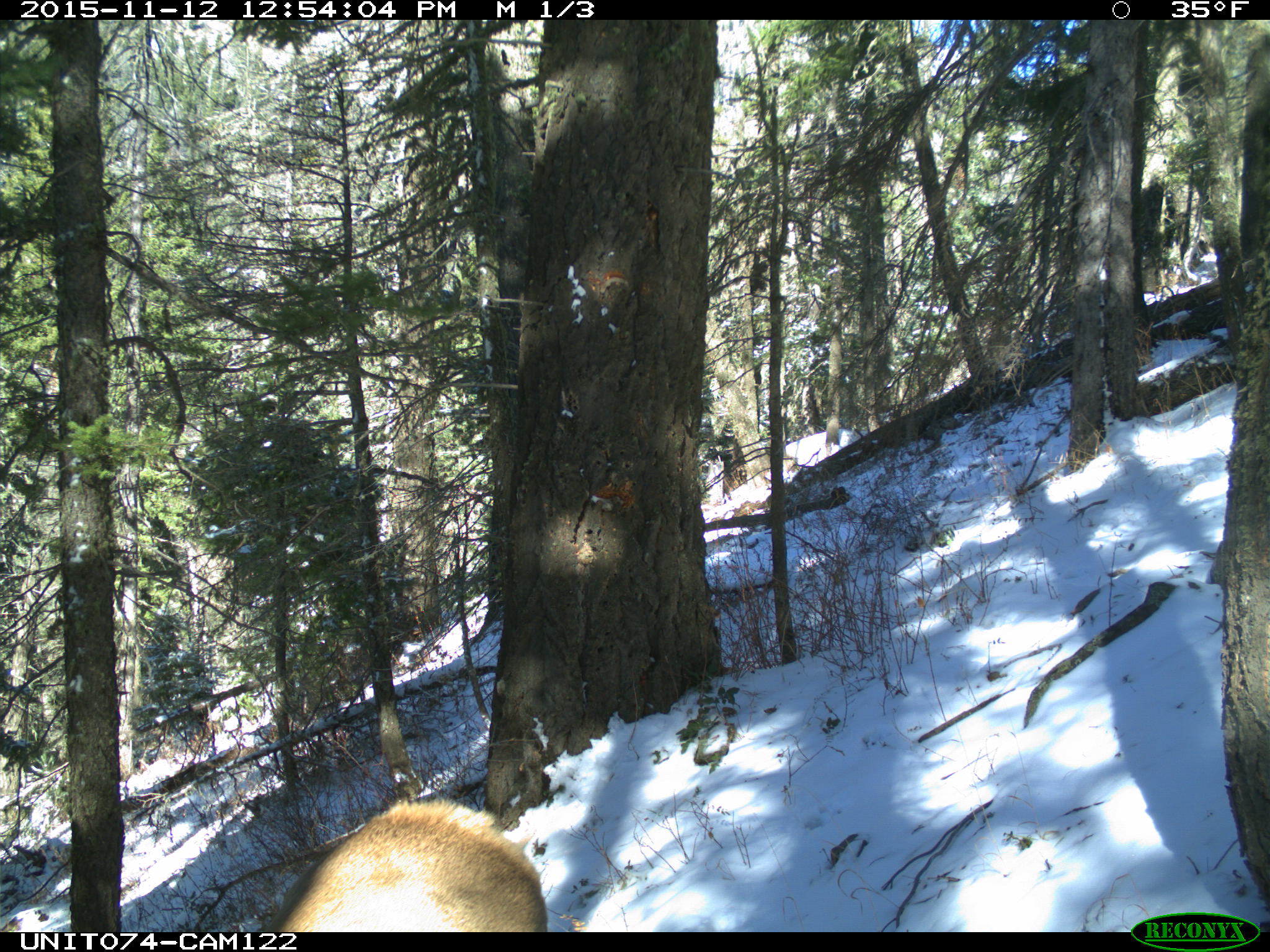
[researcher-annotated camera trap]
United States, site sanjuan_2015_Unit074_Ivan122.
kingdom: Animalia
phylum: Chordata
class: Mammalia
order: Artiodactyla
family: Cervidae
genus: Cervus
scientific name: Cervus elaphus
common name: red deer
Cervus elaphus (red deer).